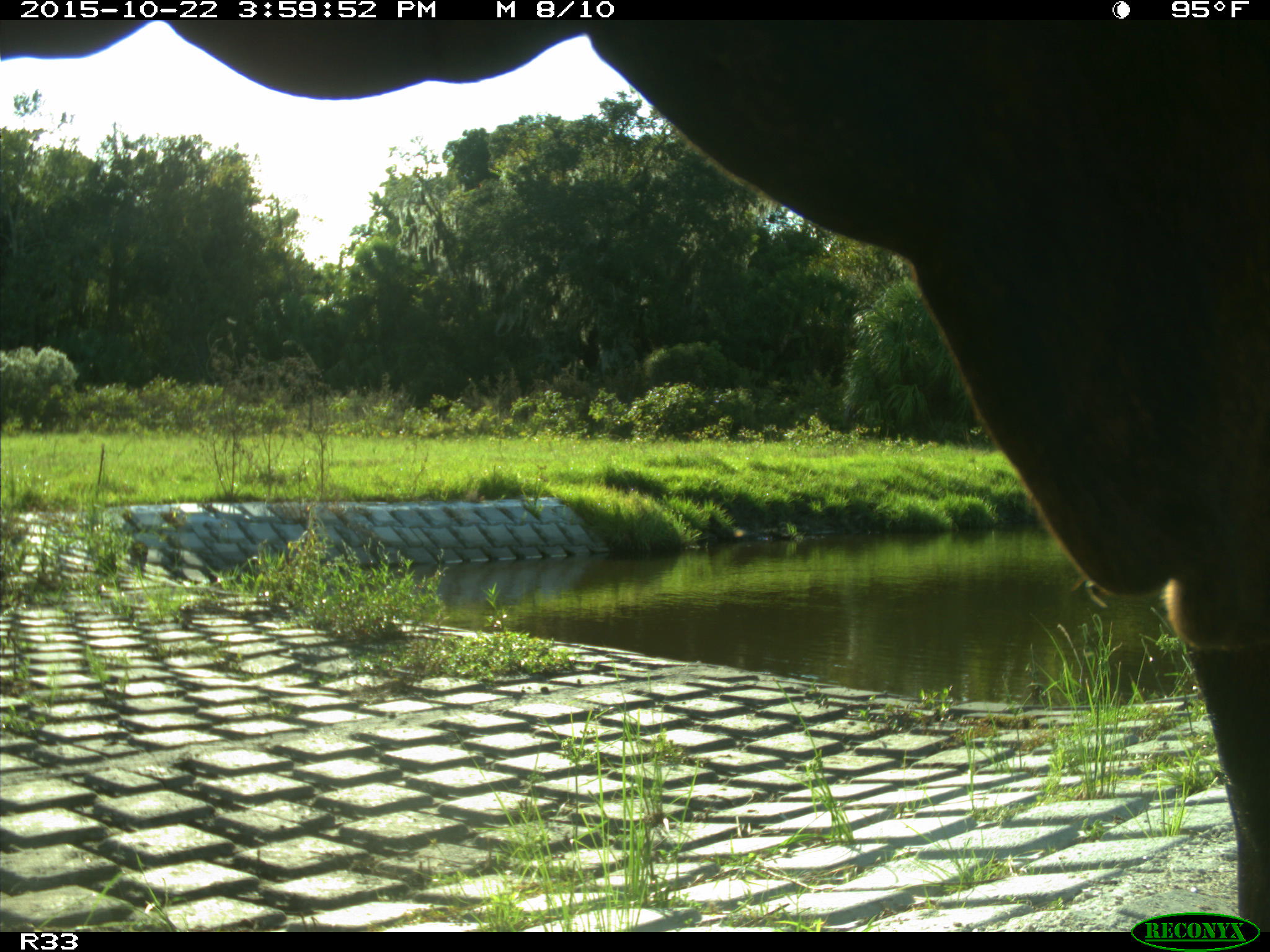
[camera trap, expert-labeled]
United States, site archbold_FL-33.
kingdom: Animalia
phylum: Chordata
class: Mammalia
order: Artiodactyla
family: Bovidae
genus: Bos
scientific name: Bos taurus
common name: domestic cow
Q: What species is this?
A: Bos taurus (domestic cow).